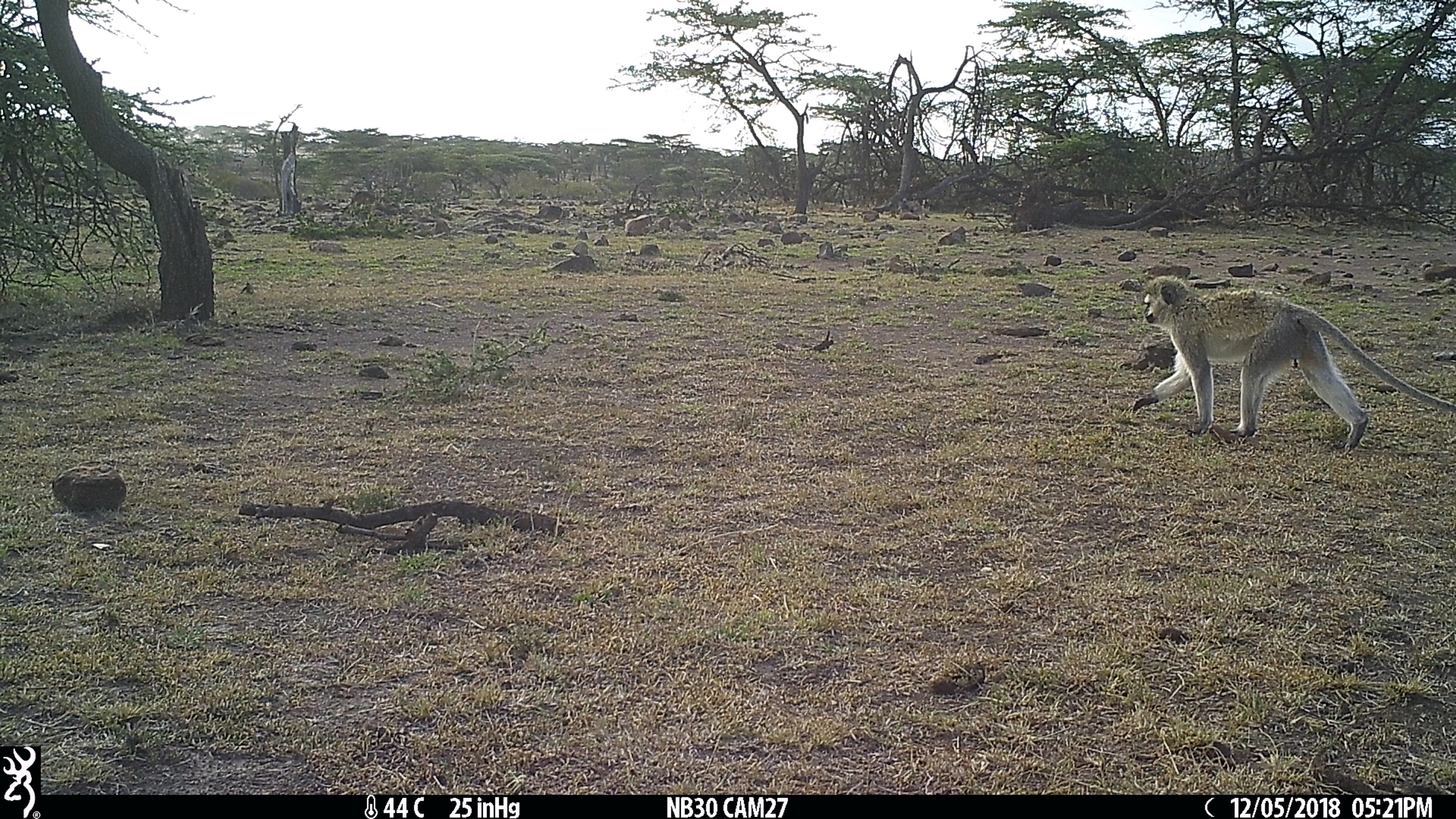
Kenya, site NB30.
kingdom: Animalia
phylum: Chordata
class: Mammalia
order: Primates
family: Cercopithecidae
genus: Chlorocebus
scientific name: Chlorocebus pygerythrus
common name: vervet monkey